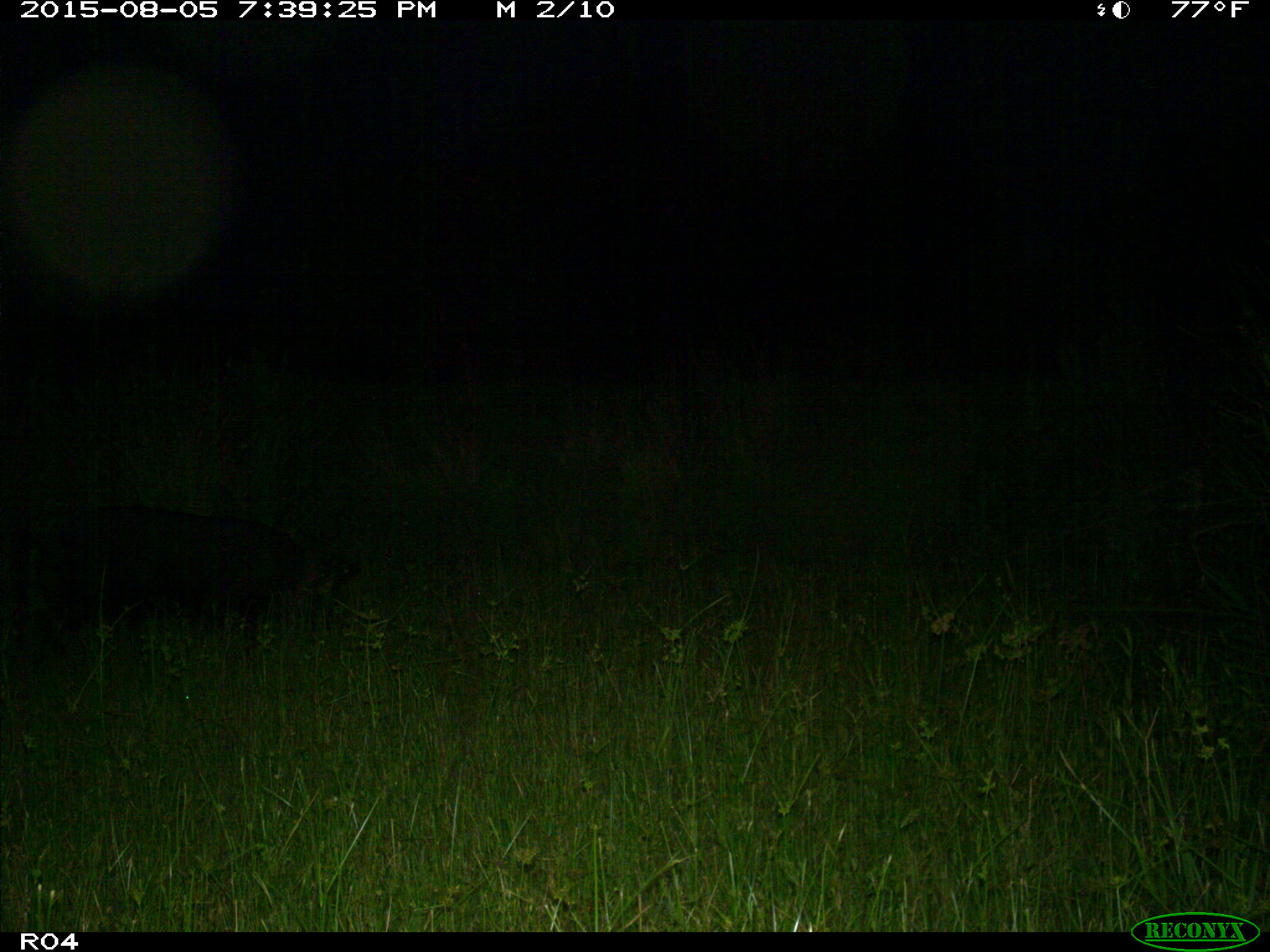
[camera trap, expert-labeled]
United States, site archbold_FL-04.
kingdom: Animalia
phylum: Chordata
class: Mammalia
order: Artiodactyla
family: Suidae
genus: Sus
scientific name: Sus scrofa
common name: wild boar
Sus scrofa (wild boar).